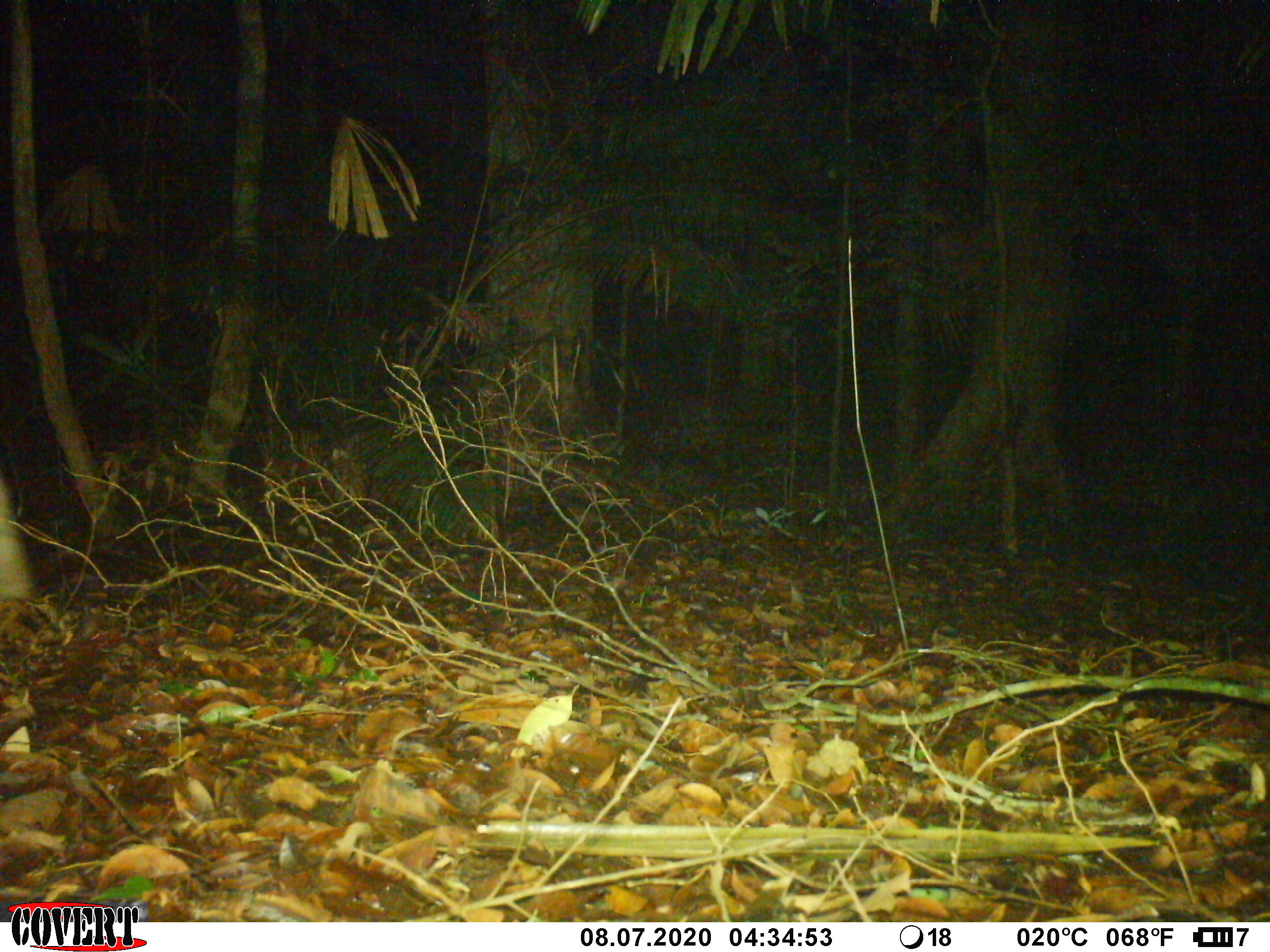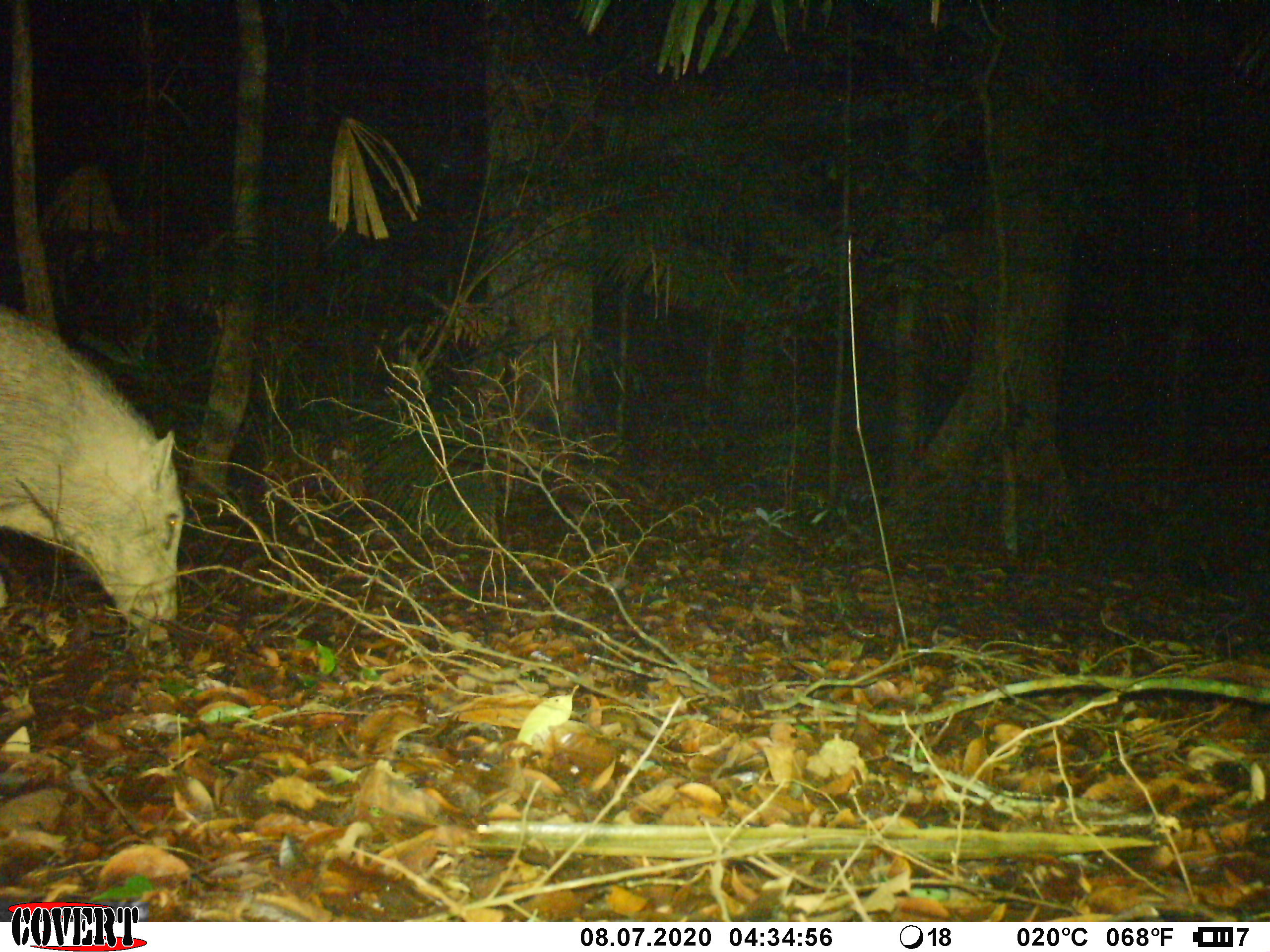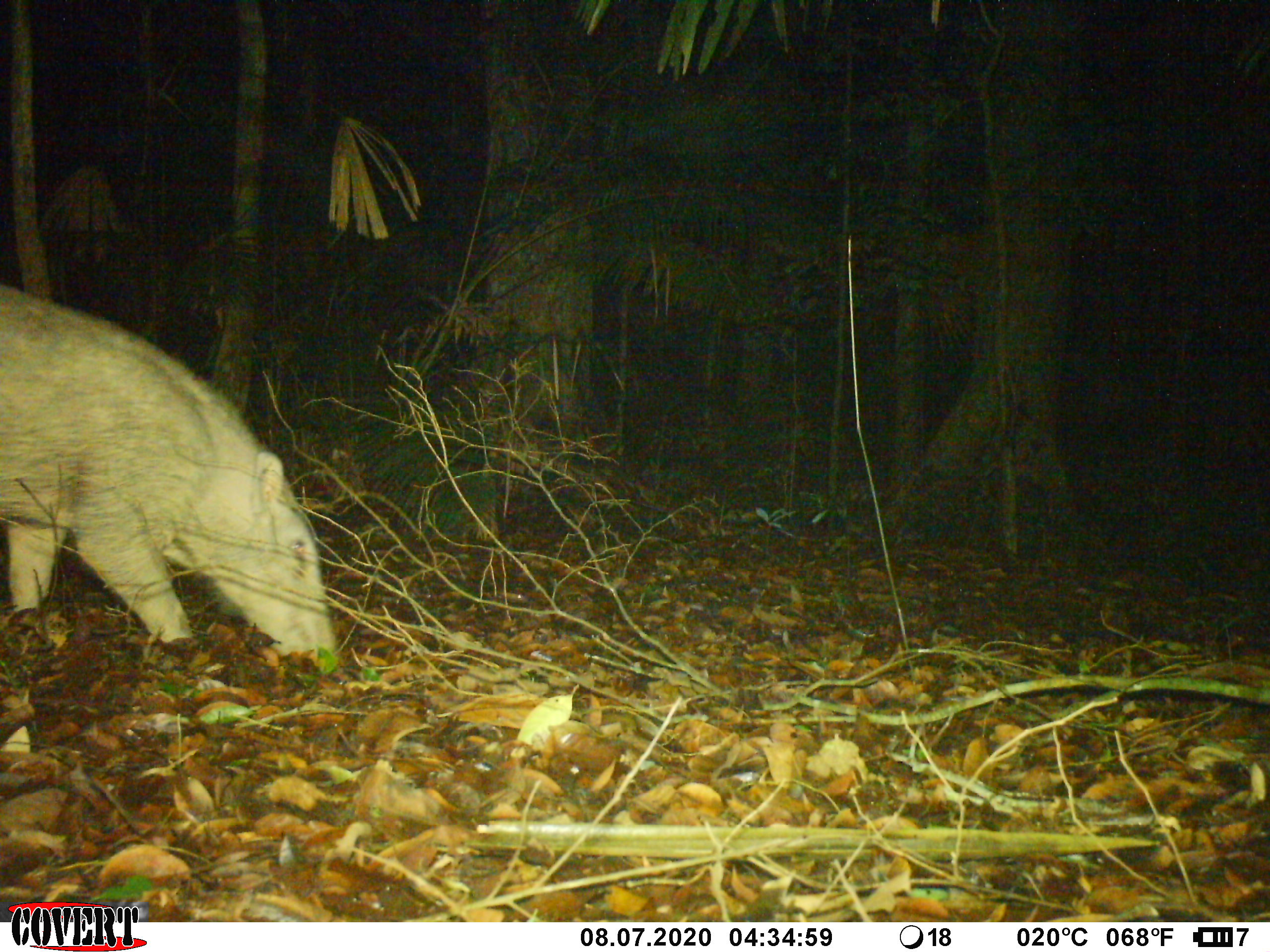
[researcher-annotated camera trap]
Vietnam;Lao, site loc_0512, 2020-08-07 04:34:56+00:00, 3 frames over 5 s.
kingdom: Animalia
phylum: Chordata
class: Mammalia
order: Artiodactyla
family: Suidae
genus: Sus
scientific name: Sus scrofa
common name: eurasian wild pig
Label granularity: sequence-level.